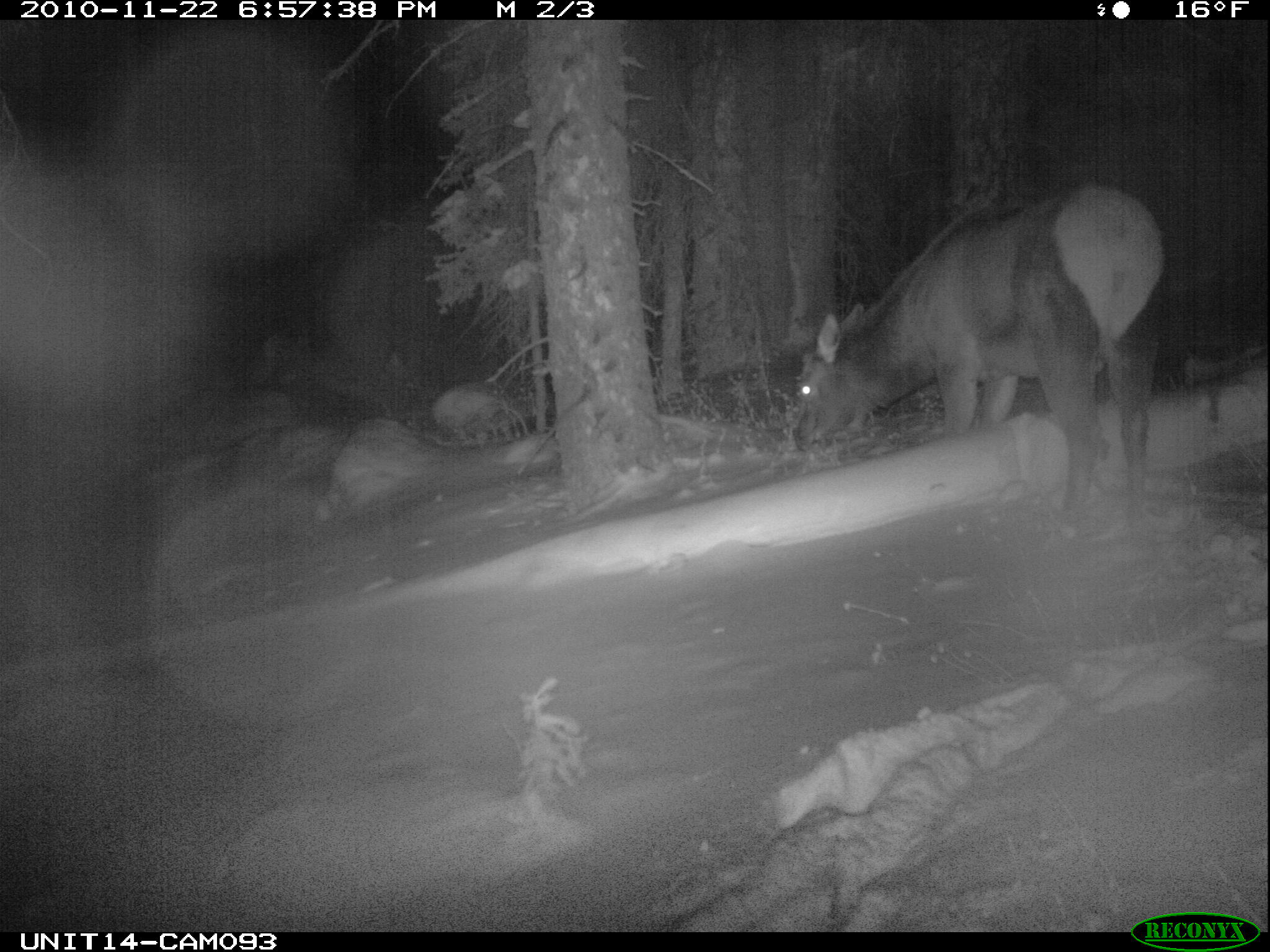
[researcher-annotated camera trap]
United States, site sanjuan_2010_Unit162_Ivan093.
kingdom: Animalia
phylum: Chordata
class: Mammalia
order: Artiodactyla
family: Cervidae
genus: Cervus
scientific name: Cervus elaphus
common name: red deer